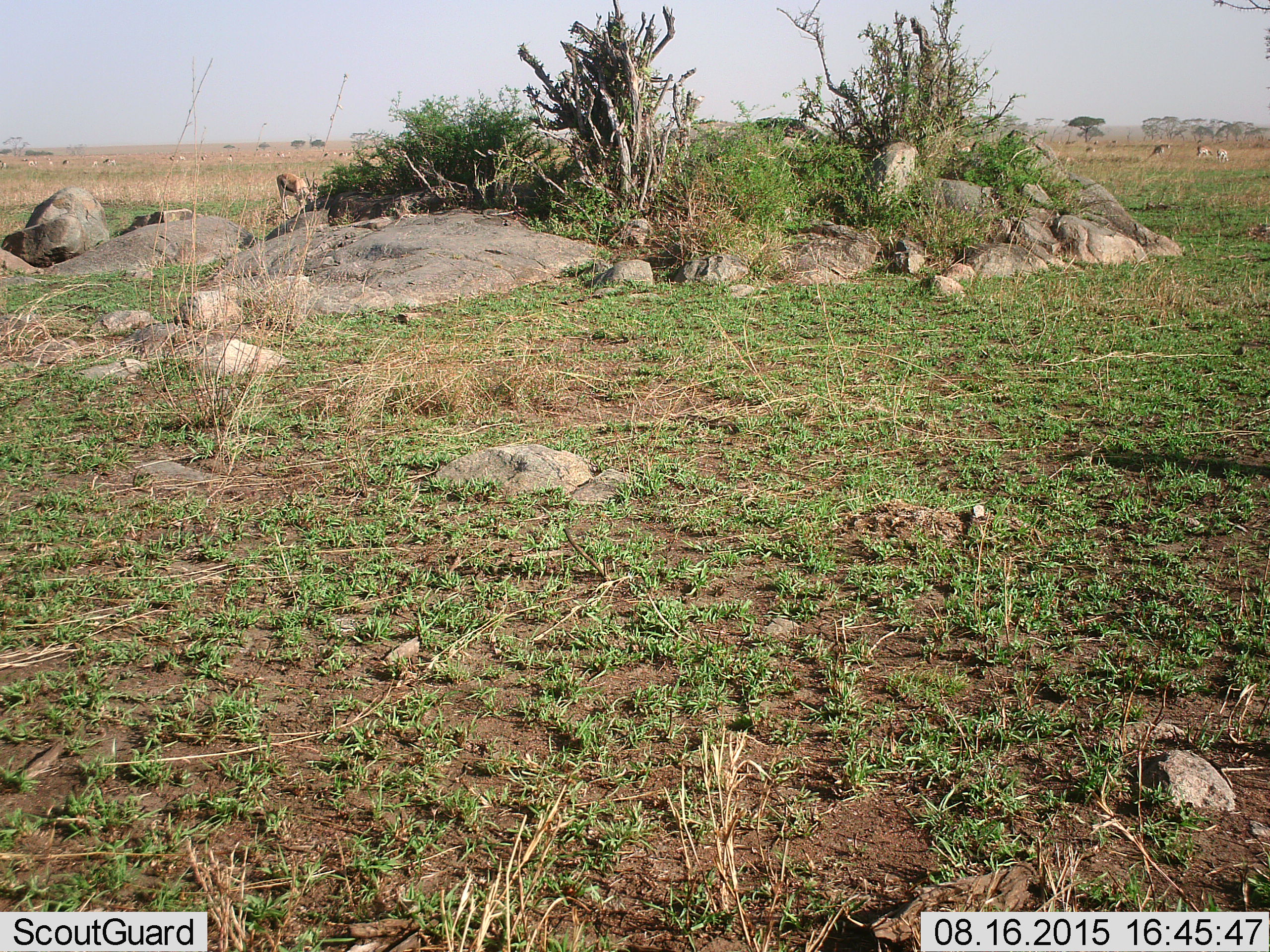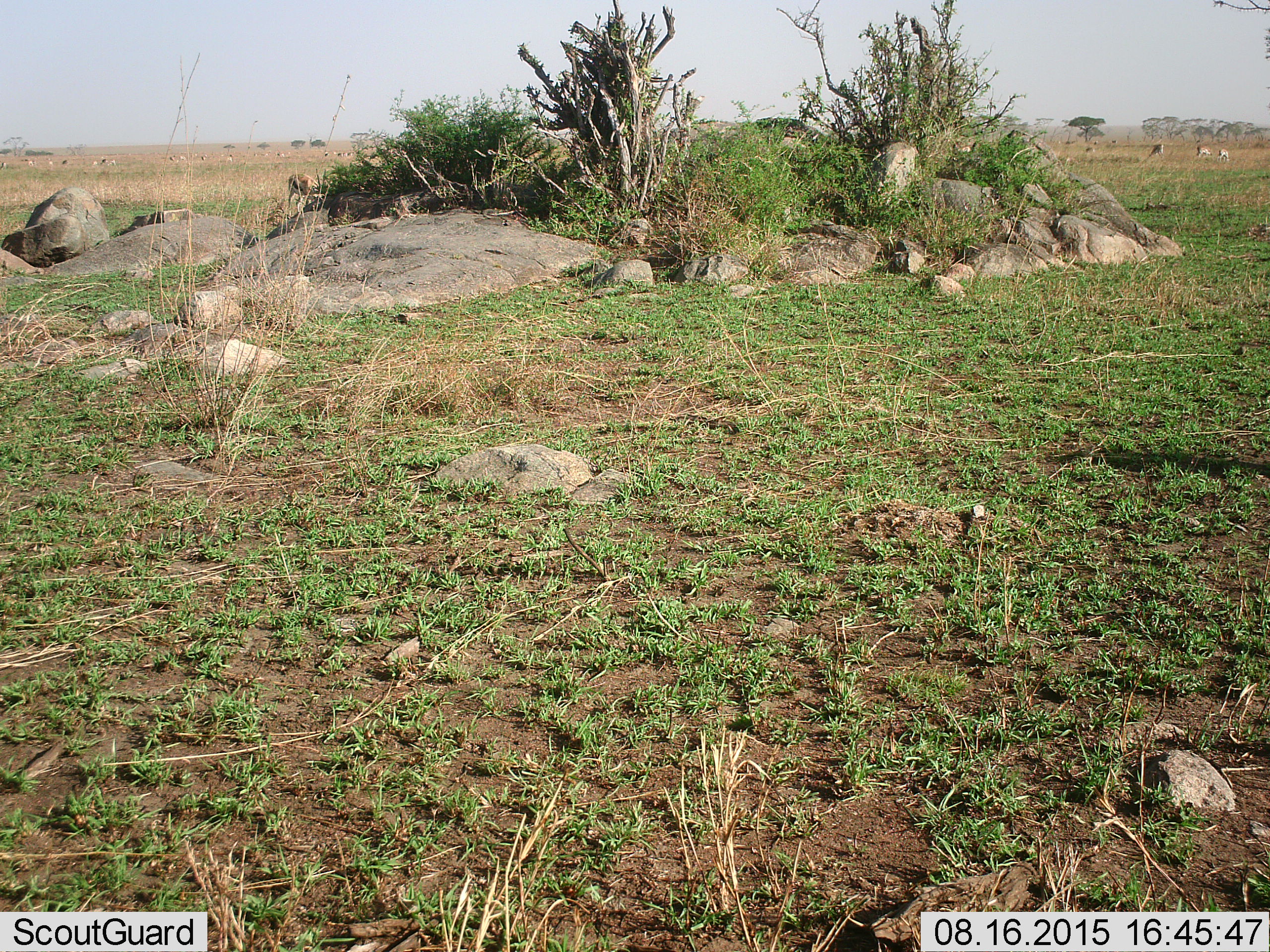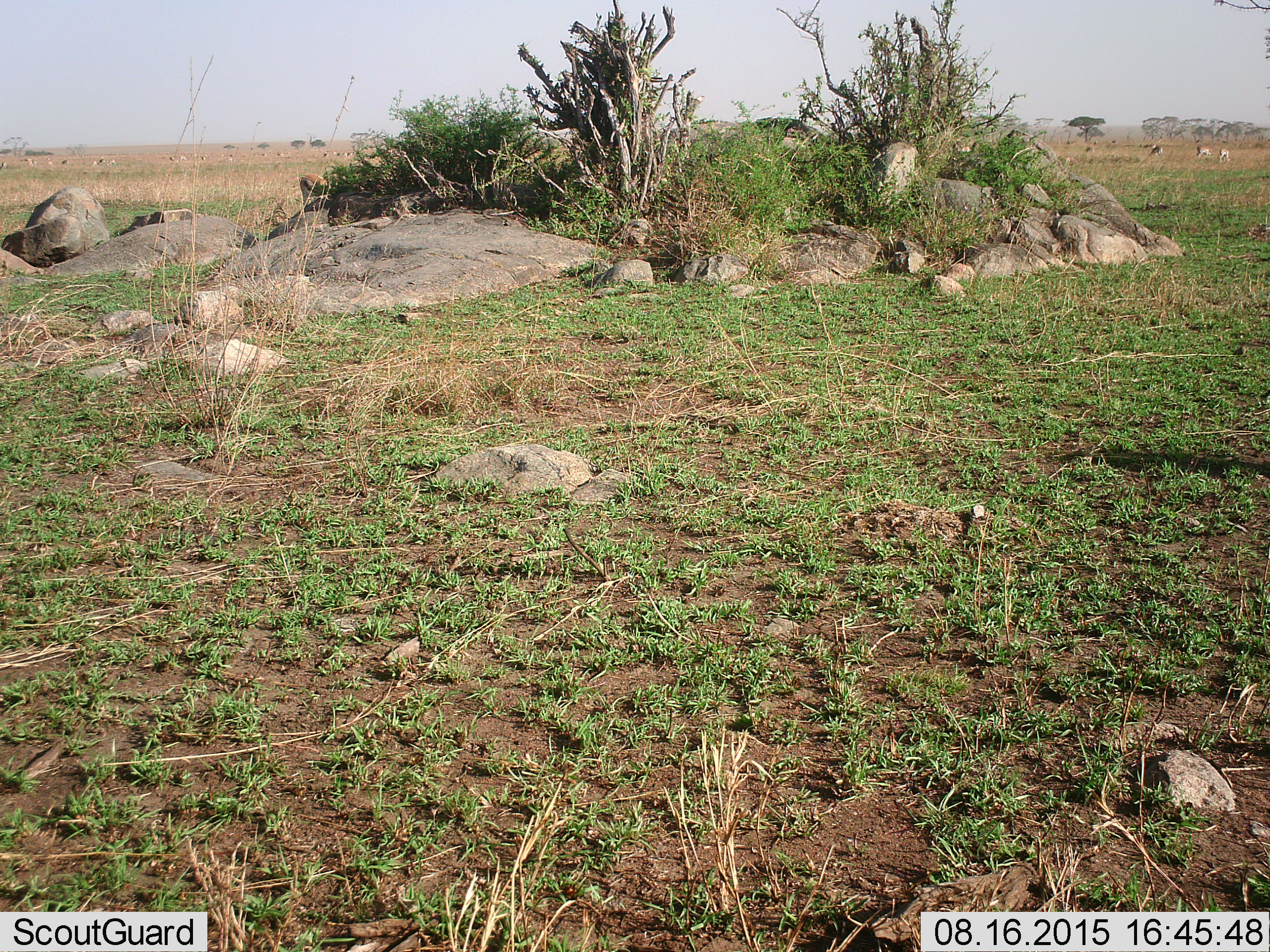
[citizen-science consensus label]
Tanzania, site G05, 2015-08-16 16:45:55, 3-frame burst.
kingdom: Animalia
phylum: Chordata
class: Mammalia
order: Artiodactyla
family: Bovidae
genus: Eudorcas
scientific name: Eudorcas thomsonii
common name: thomson's gazelle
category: gazellethomsons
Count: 11-50.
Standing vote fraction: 36%.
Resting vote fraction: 7%.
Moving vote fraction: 43%.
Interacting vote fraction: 0%.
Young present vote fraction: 0%.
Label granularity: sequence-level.